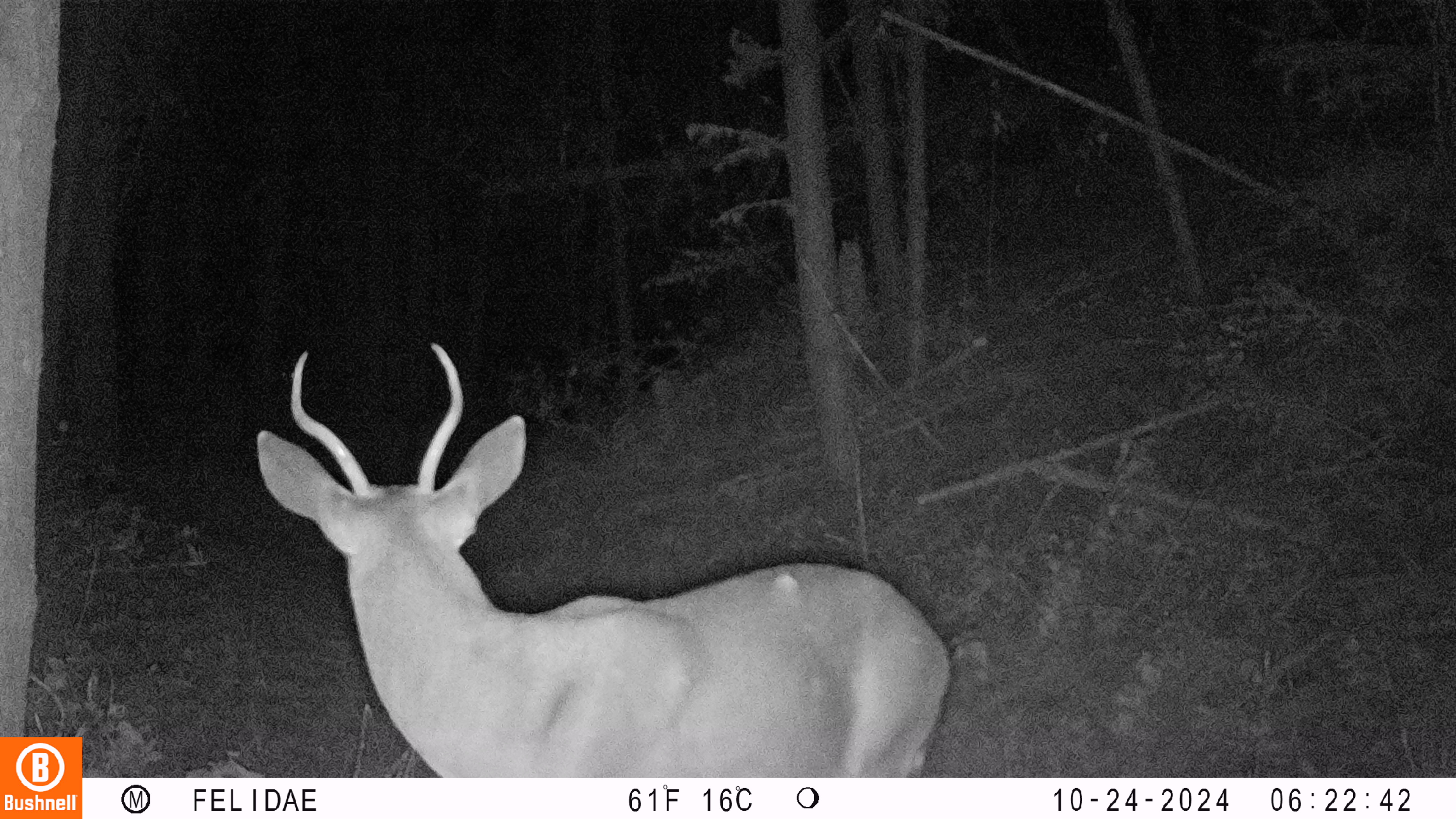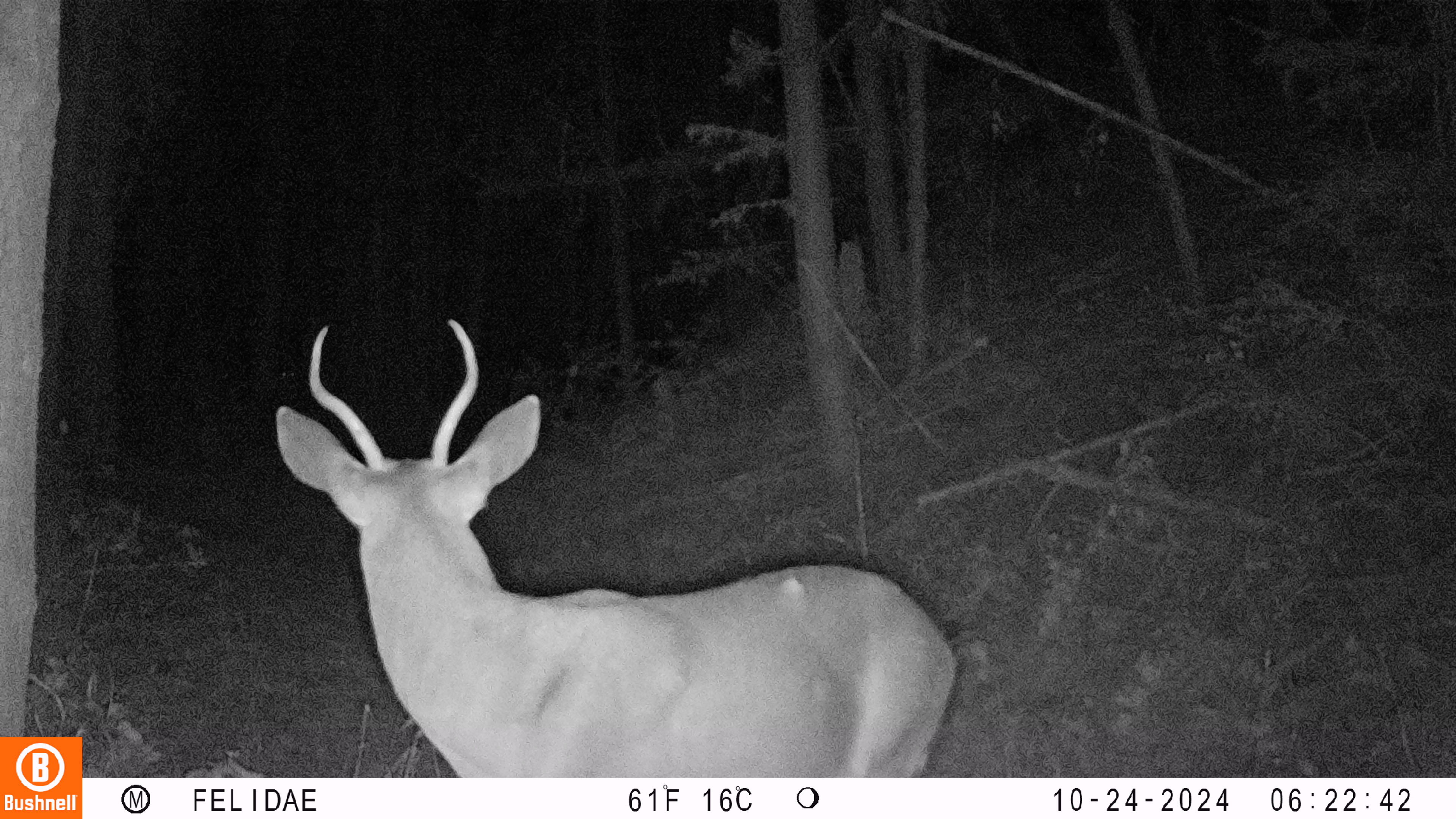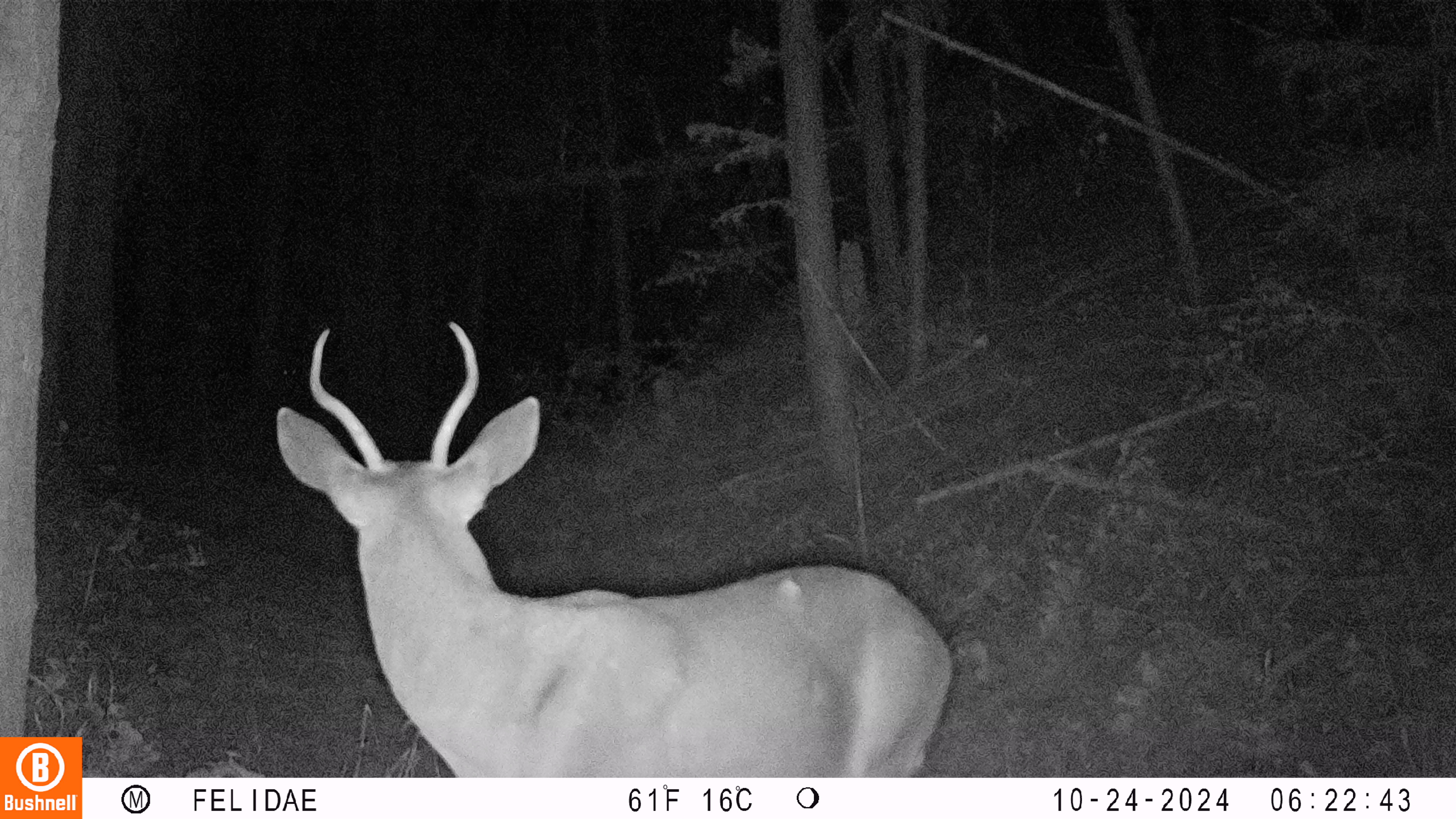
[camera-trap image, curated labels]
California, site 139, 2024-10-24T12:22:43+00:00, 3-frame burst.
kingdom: Animalia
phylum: Chordata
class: Mammalia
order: Artiodactyla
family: Cervidae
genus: Odocoileus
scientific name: Odocoileus hemionus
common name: mule deer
Mule deer (Odocoileus hemionus).